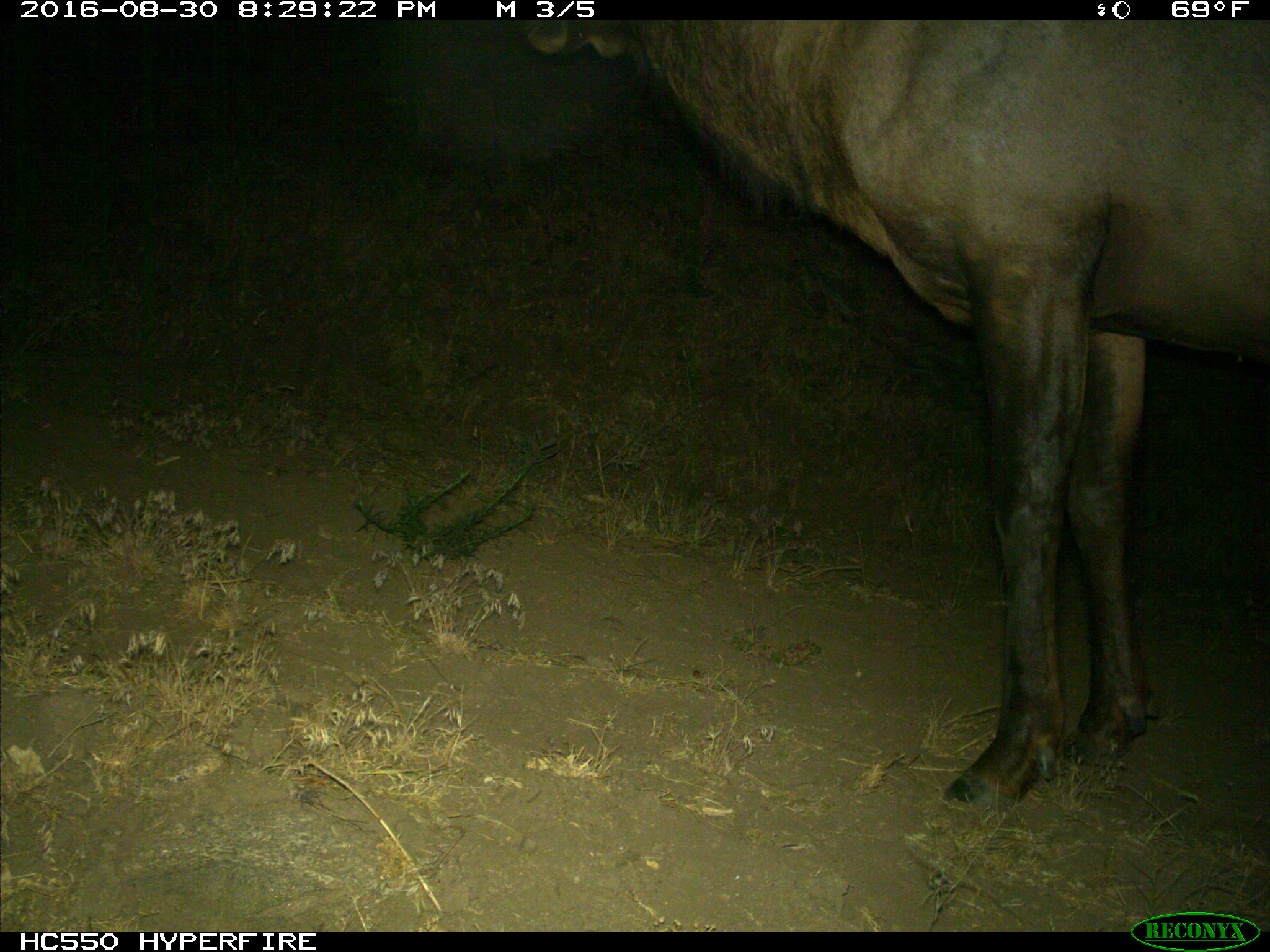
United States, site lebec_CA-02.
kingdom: Animalia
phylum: Chordata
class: Mammalia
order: Artiodactyla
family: Cervidae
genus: Cervus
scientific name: Cervus canadensis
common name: elk